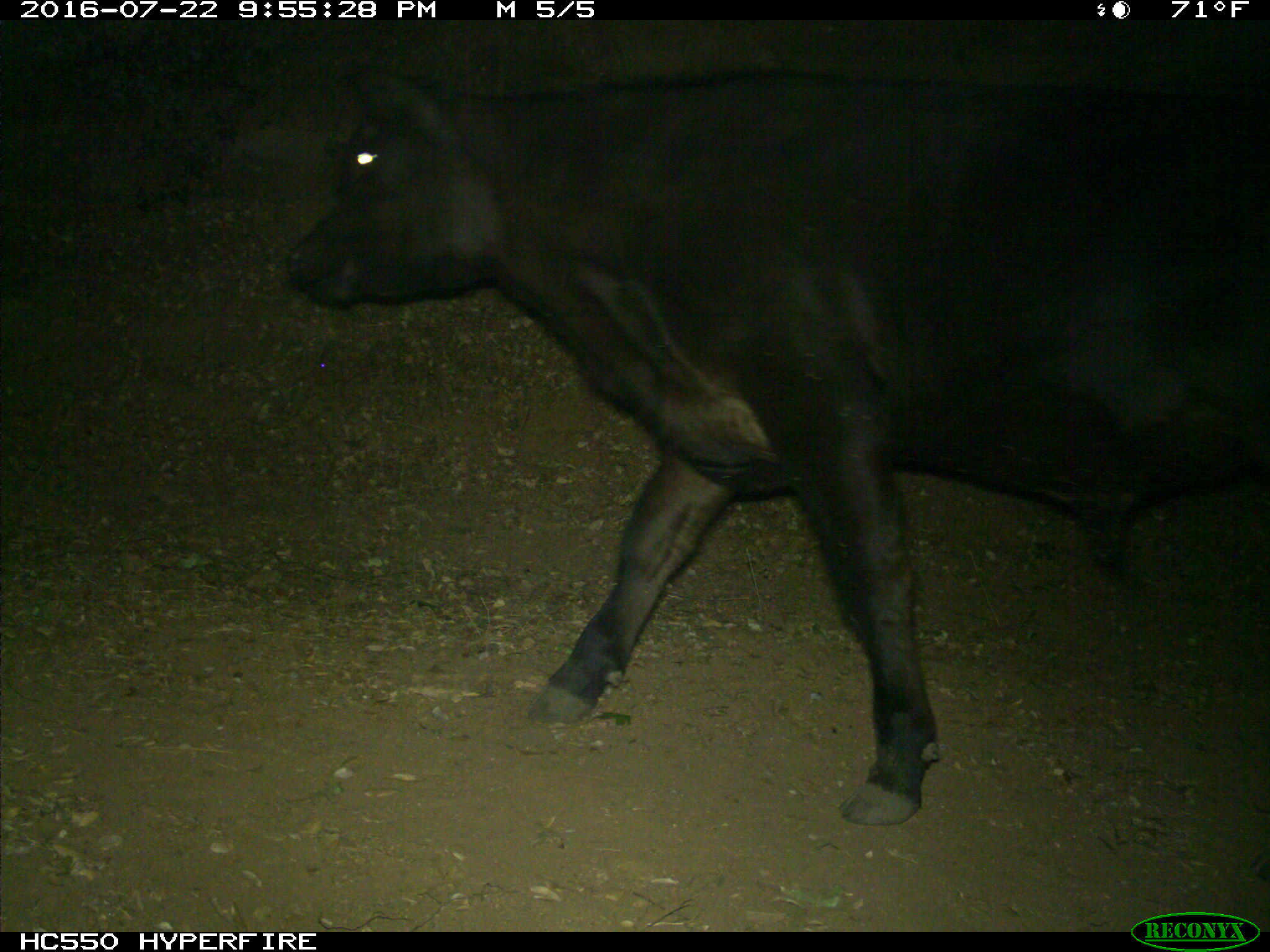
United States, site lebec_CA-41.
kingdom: Animalia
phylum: Chordata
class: Mammalia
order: Artiodactyla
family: Bovidae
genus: Bos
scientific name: Bos taurus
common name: domestic cow